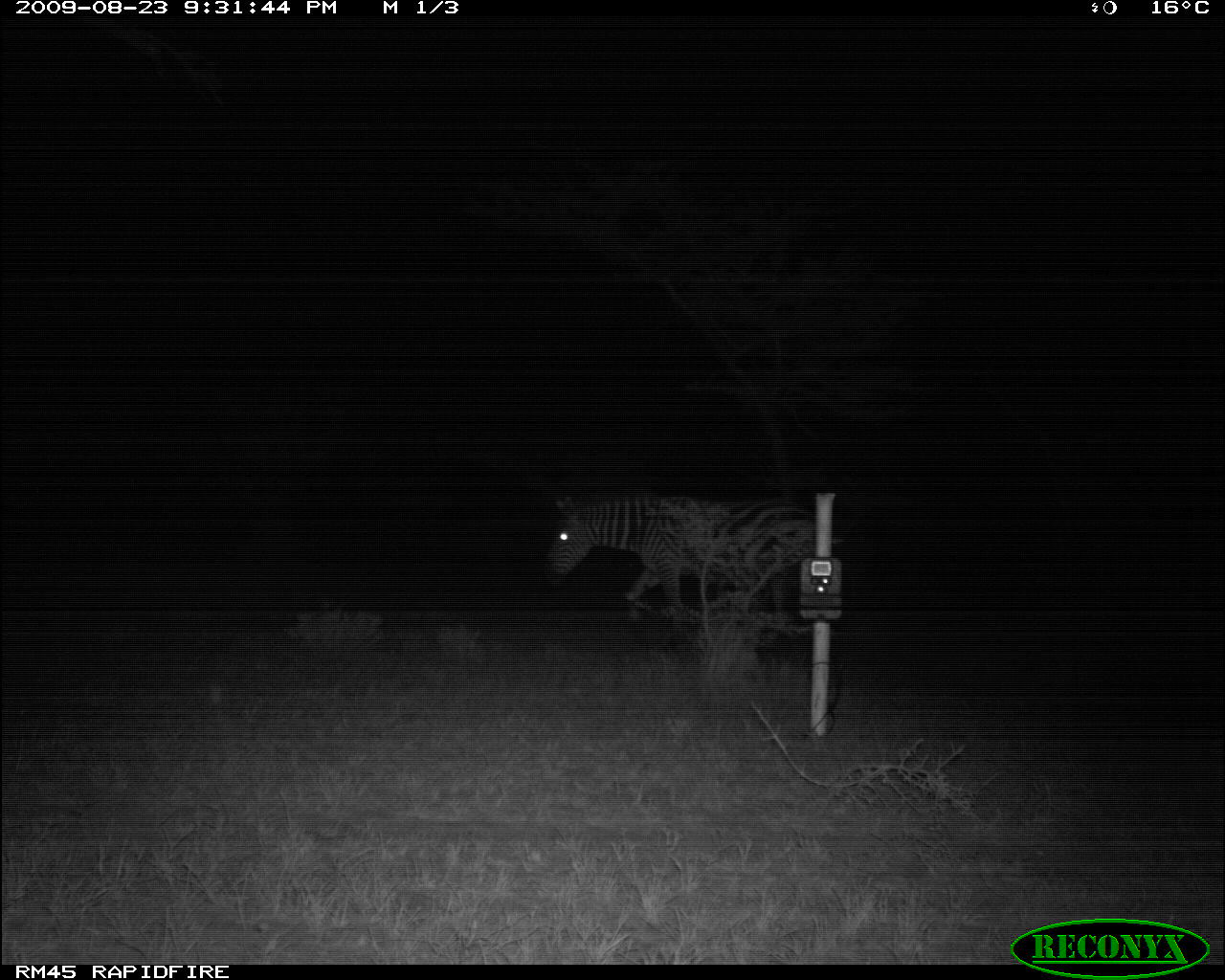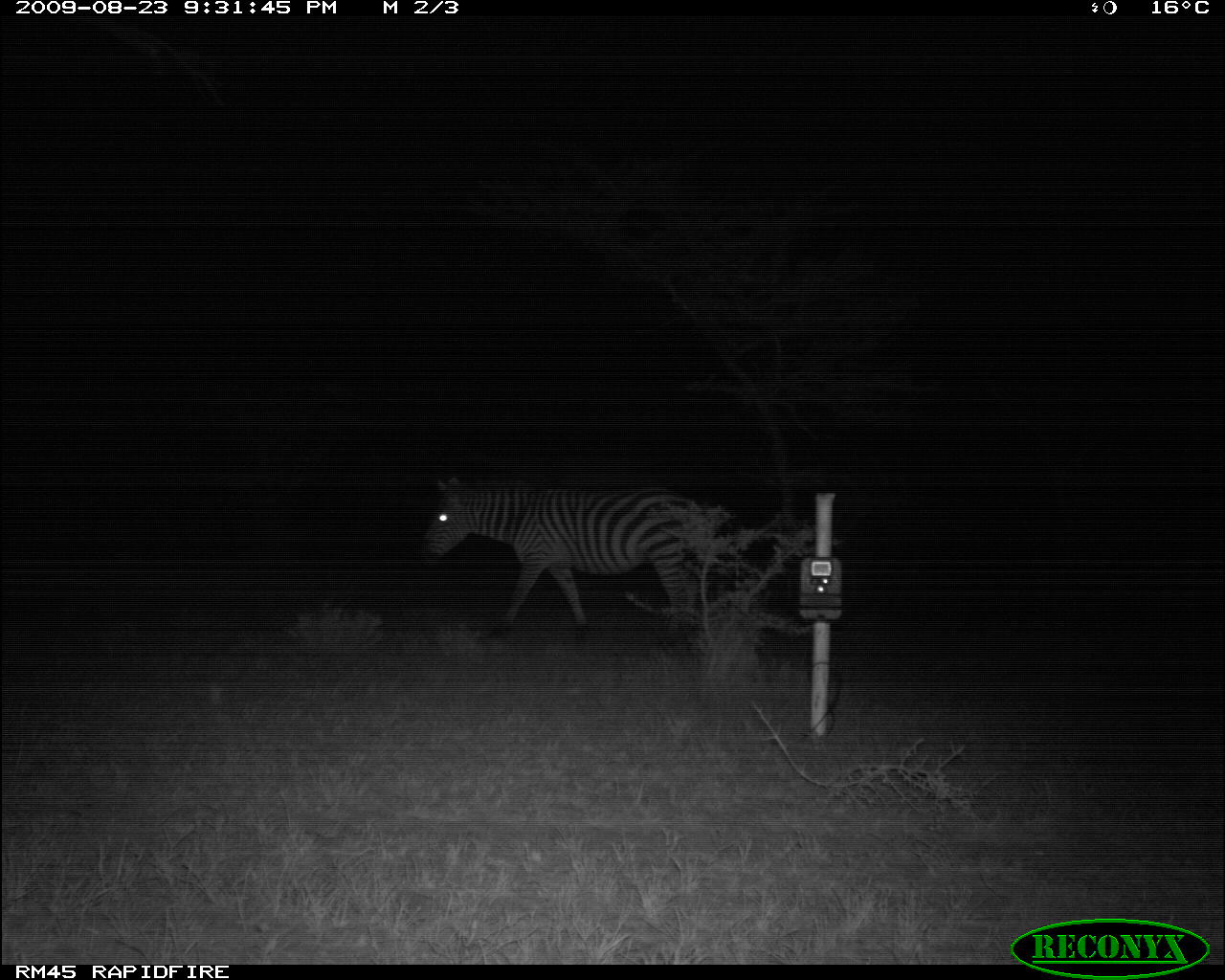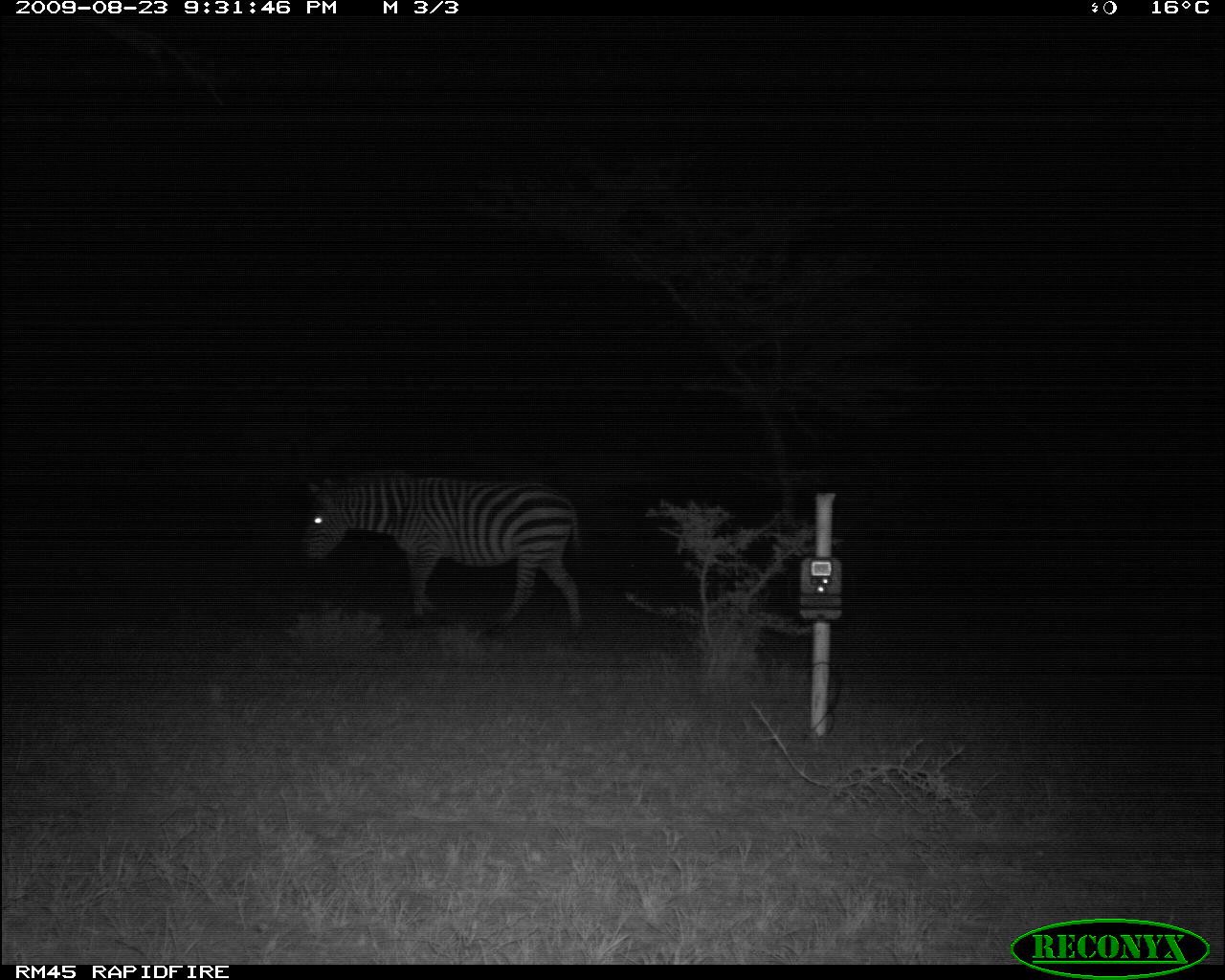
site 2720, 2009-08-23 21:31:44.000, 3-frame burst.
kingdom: Animalia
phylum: Chordata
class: Mammalia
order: Perissodactyla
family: Equidae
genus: Equus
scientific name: Equus quagga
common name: plains zebra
Equus quagga (plains zebra), count 1.